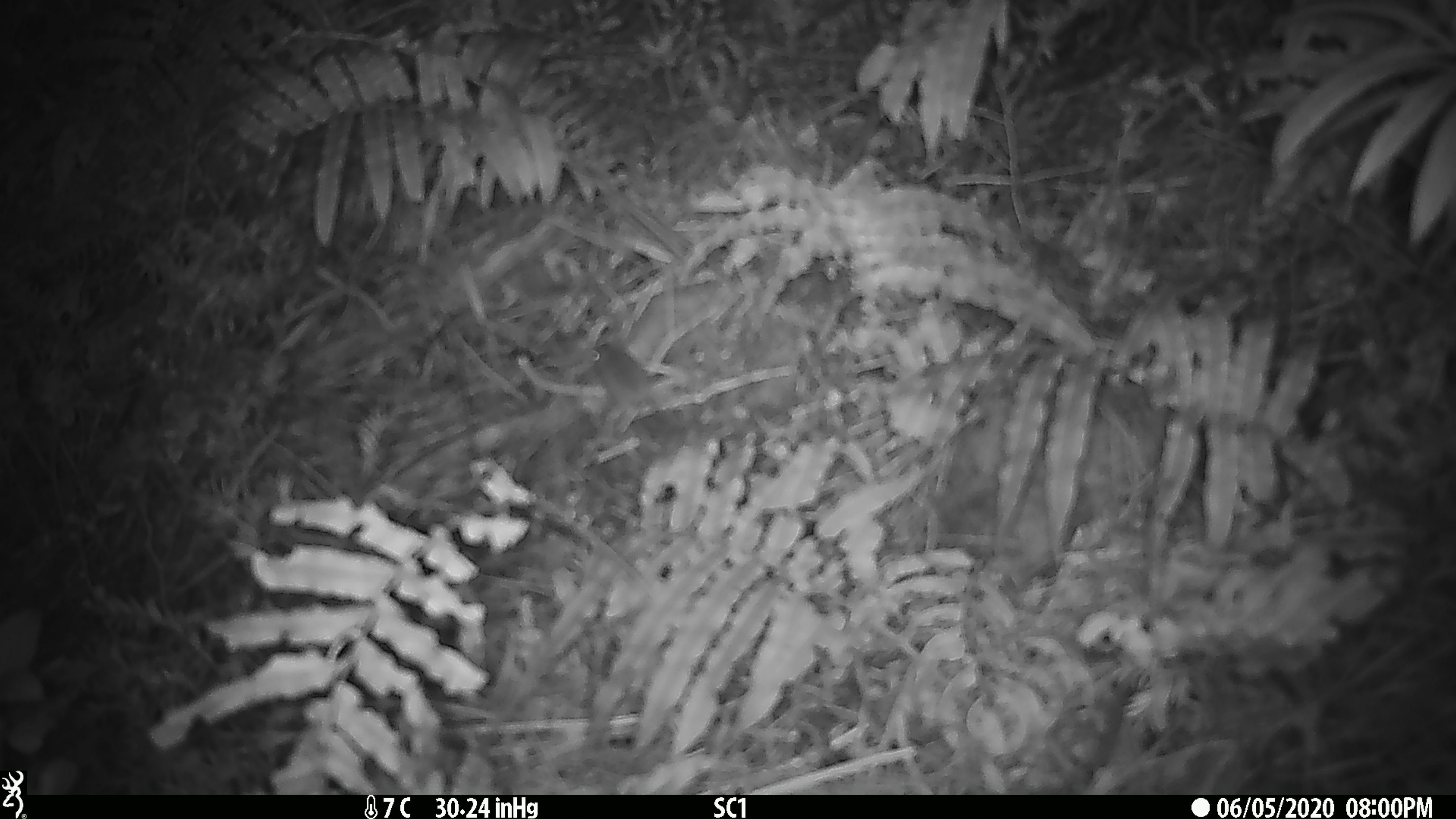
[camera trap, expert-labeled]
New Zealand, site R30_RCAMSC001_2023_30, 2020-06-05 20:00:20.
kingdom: Animalia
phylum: Chordata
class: Mammalia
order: Rodentia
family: Muridae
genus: Mus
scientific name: Mus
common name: mouse